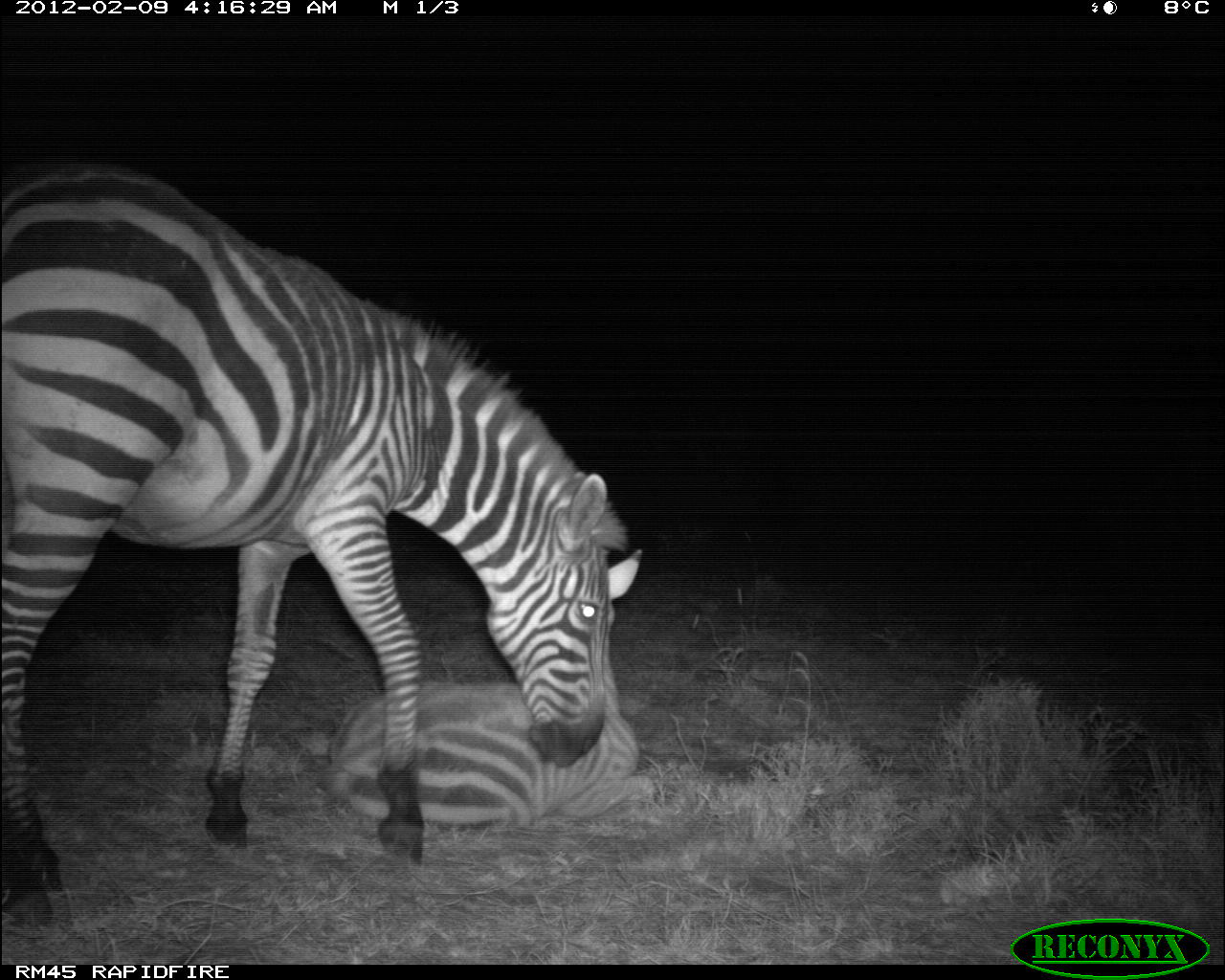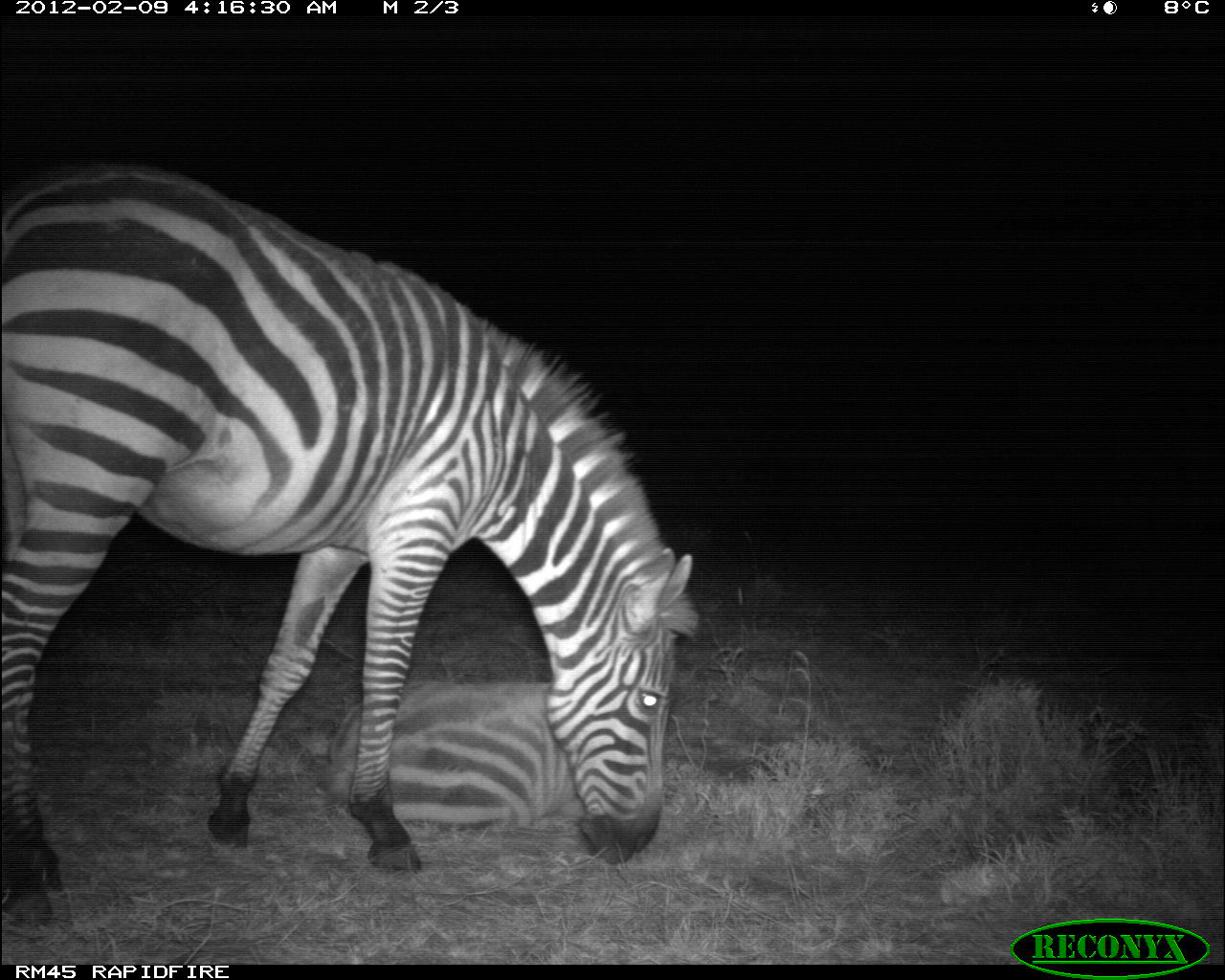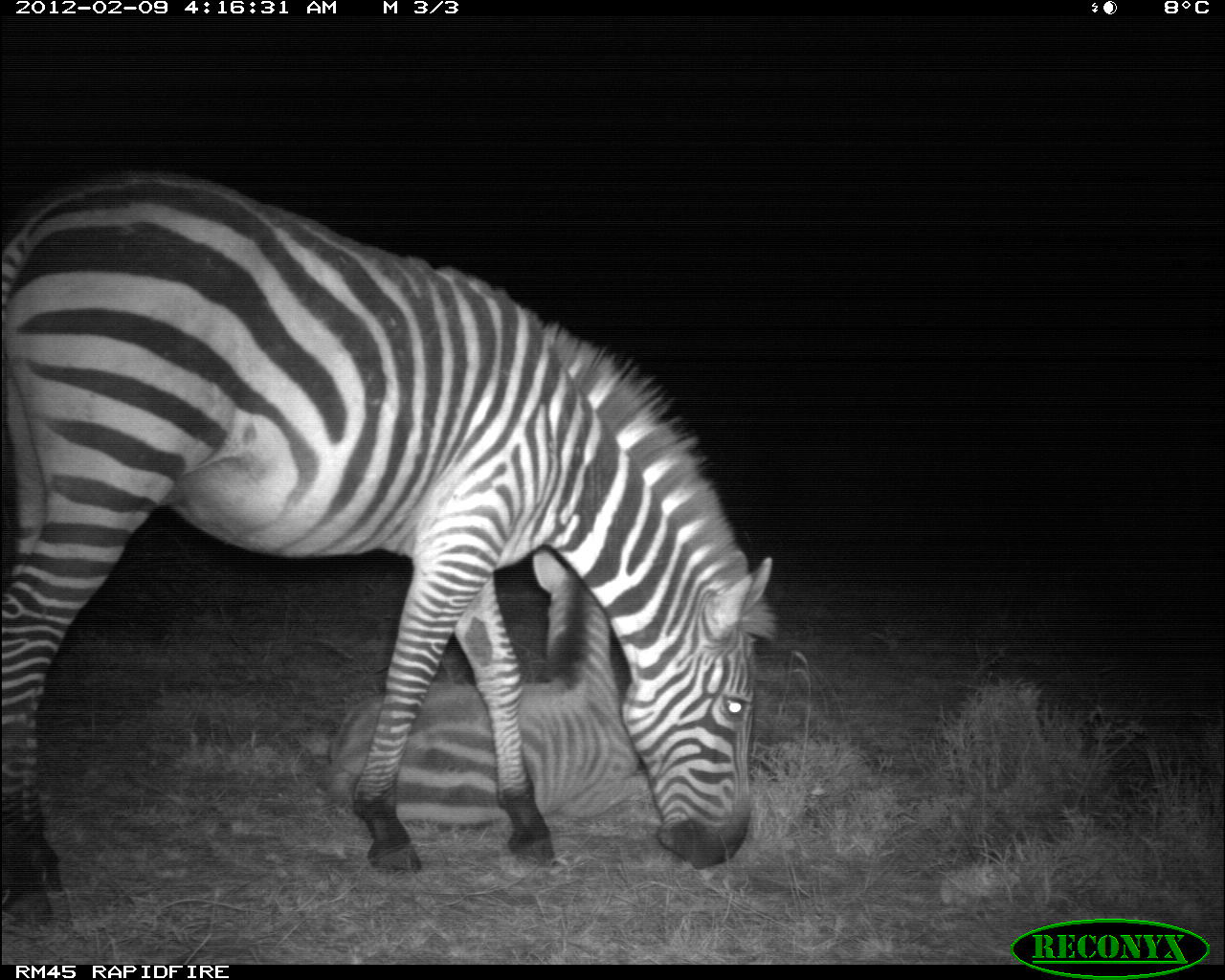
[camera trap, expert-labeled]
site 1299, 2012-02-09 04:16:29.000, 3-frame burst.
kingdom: Animalia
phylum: Chordata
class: Mammalia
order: Perissodactyla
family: Equidae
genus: Equus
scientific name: Equus quagga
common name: plains zebra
Equus quagga (plains zebra), count 2.